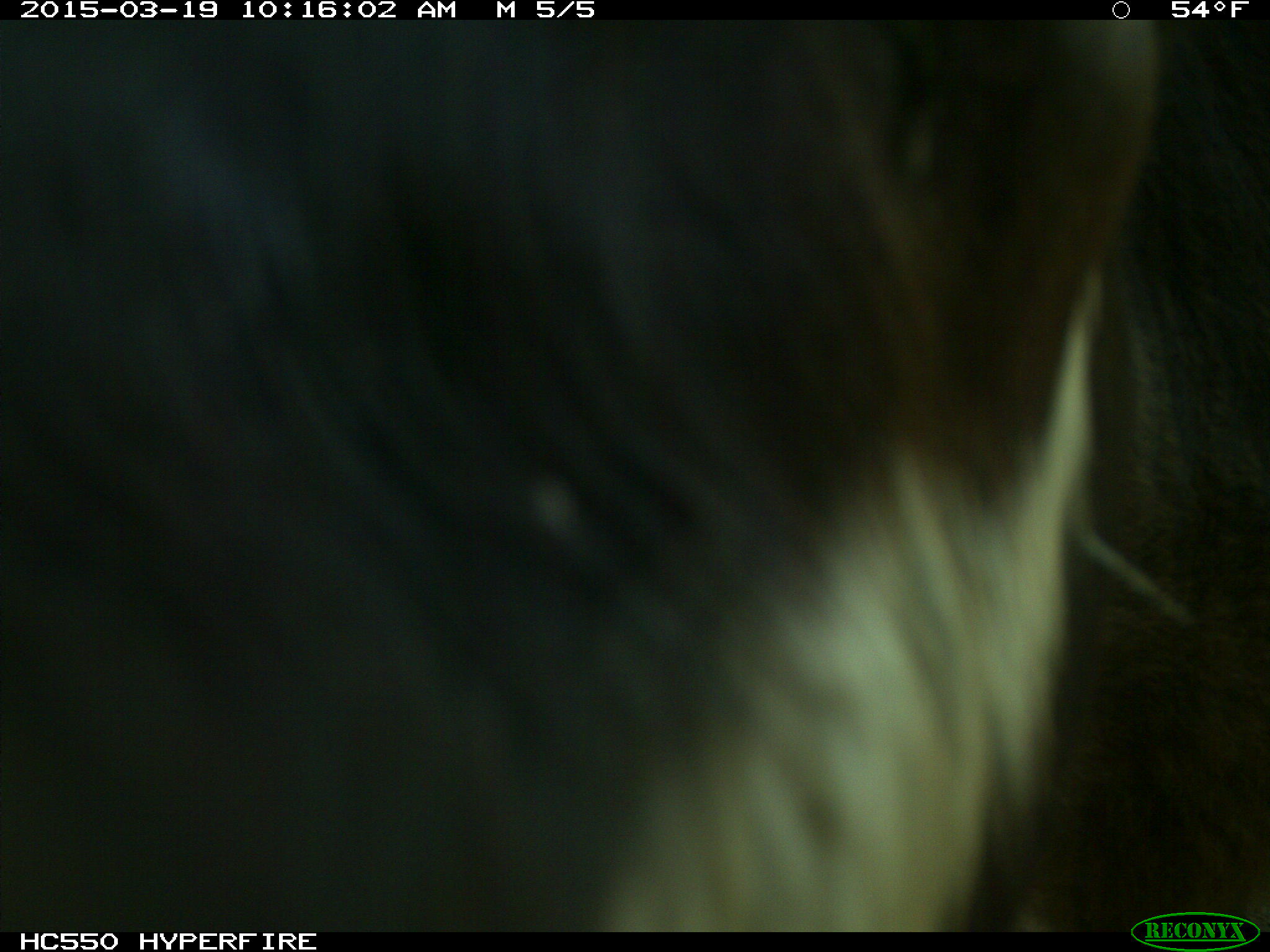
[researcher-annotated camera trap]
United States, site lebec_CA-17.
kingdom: Animalia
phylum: Chordata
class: Mammalia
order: Artiodactyla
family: Bovidae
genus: Bos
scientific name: Bos taurus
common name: domestic cow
Bos taurus (domestic cow).